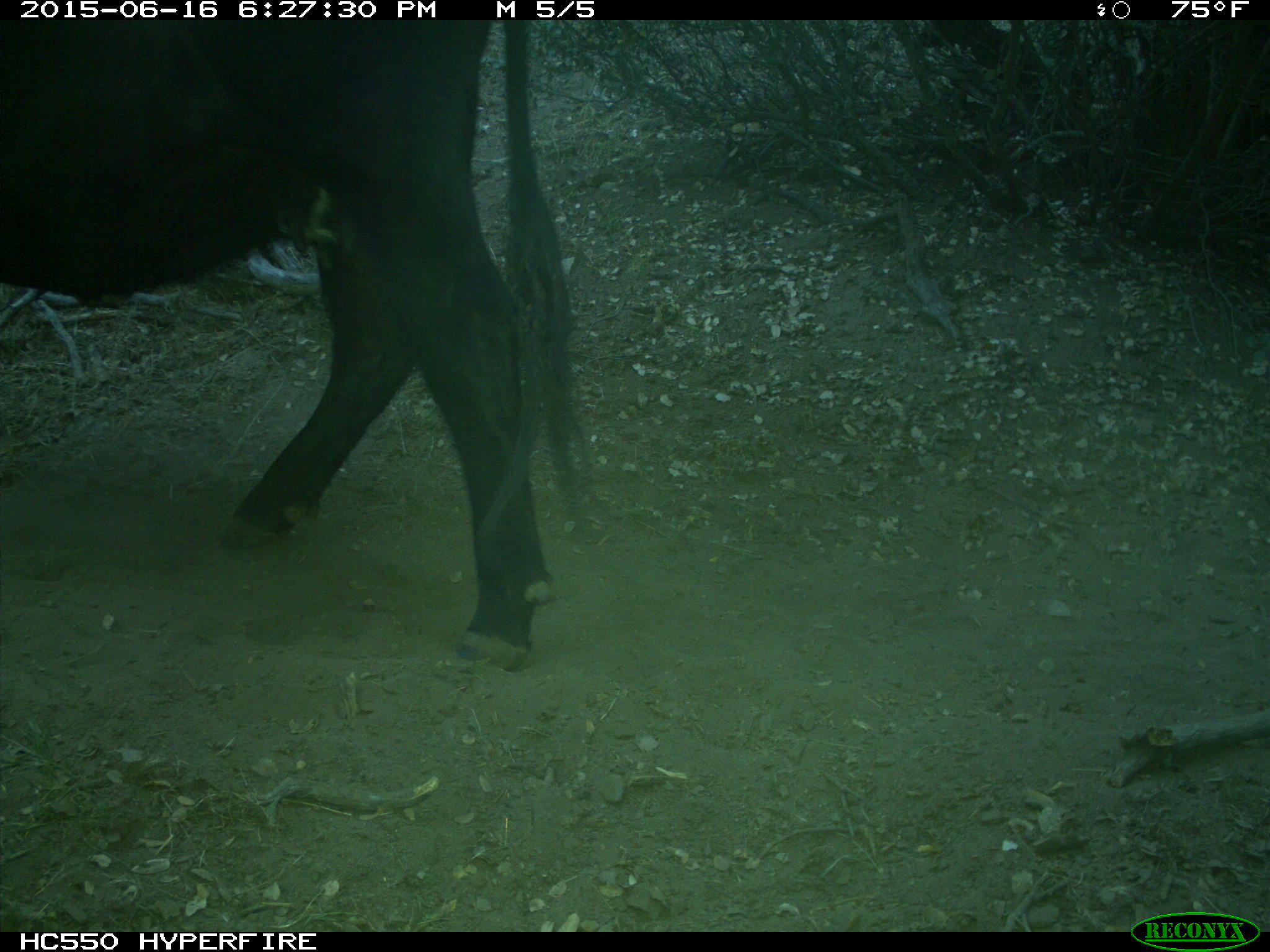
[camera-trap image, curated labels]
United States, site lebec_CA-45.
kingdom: Animalia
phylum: Chordata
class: Mammalia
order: Artiodactyla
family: Bovidae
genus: Bos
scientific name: Bos taurus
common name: domestic cow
Bos taurus (domestic cow).